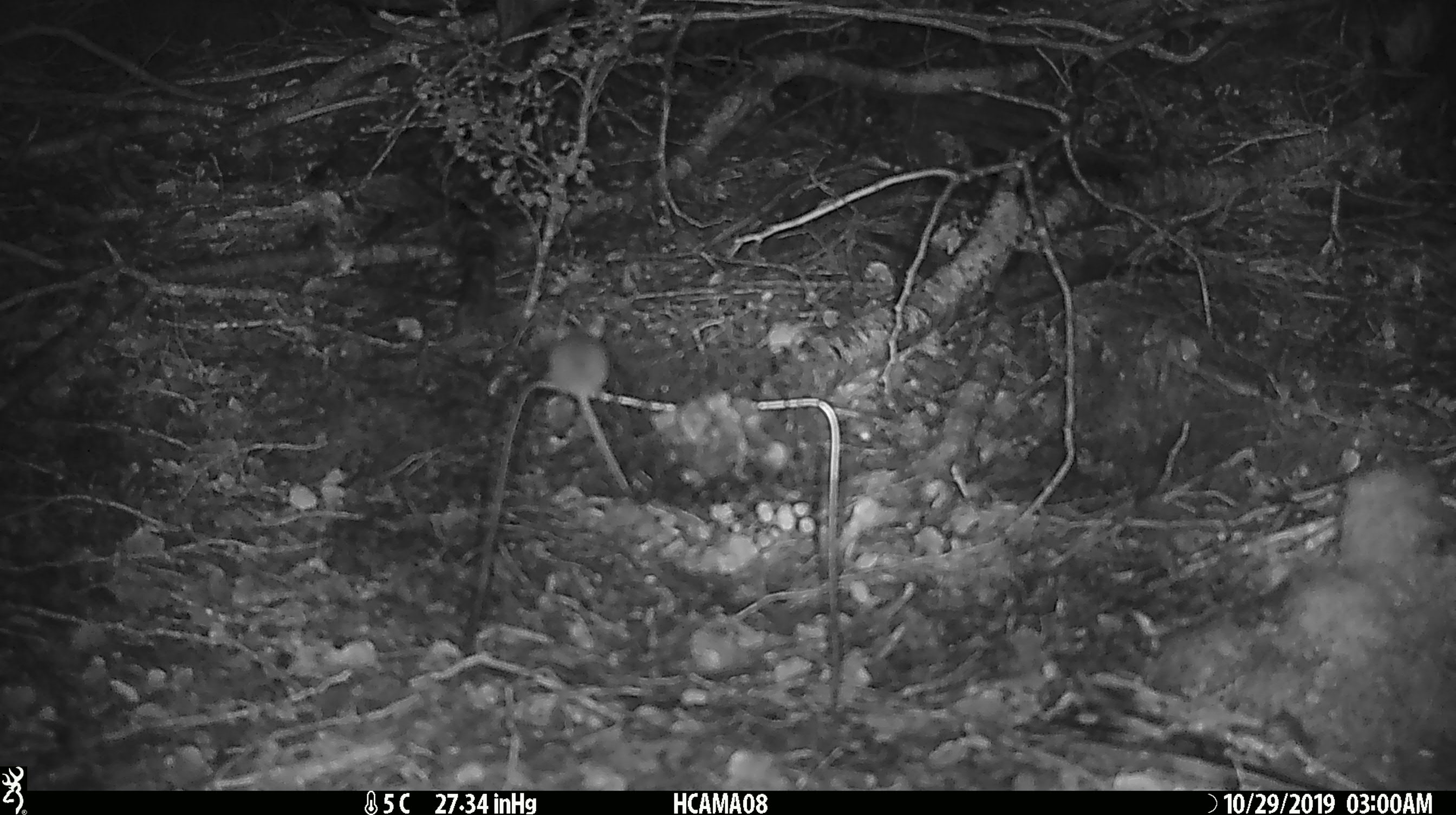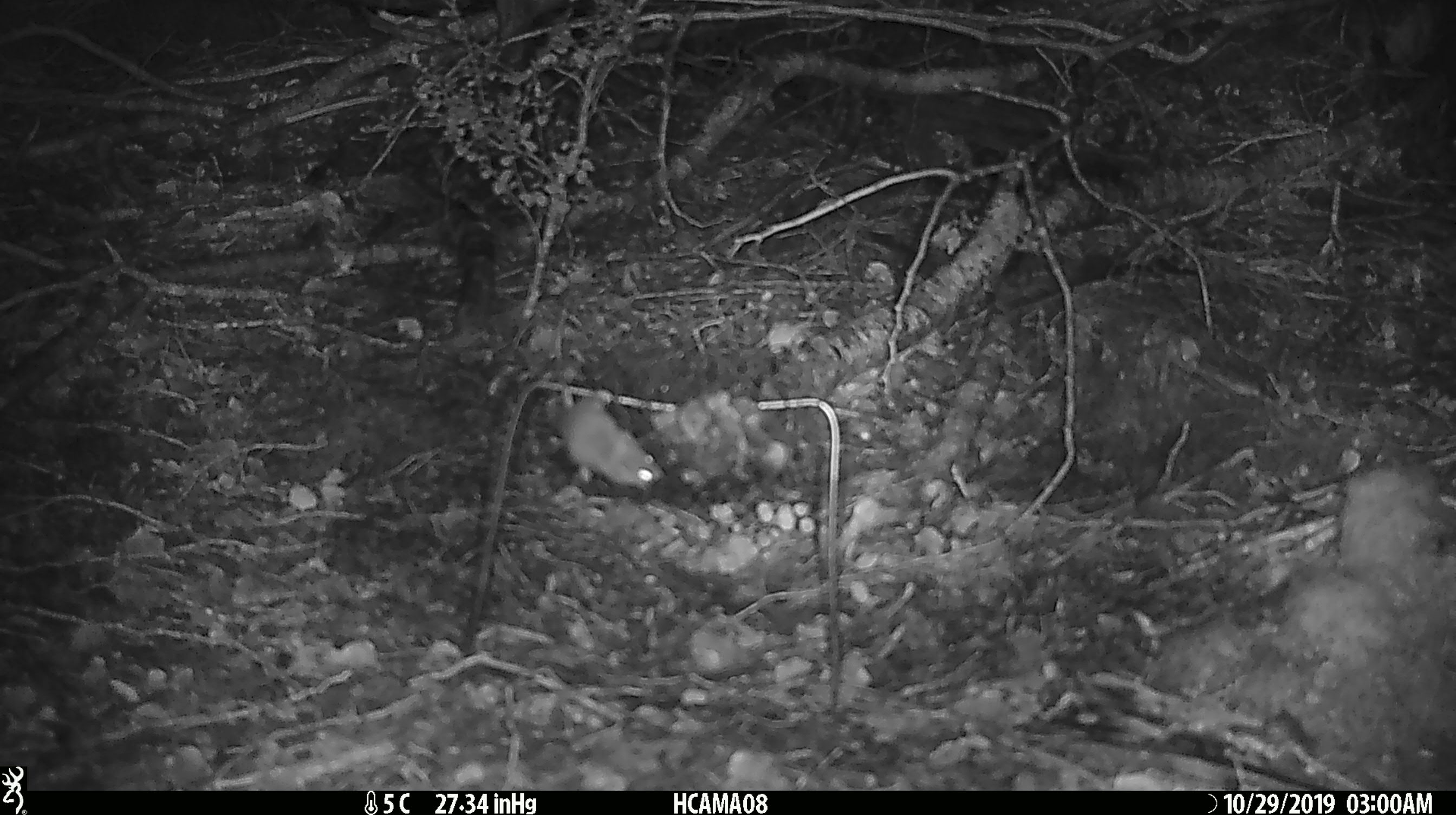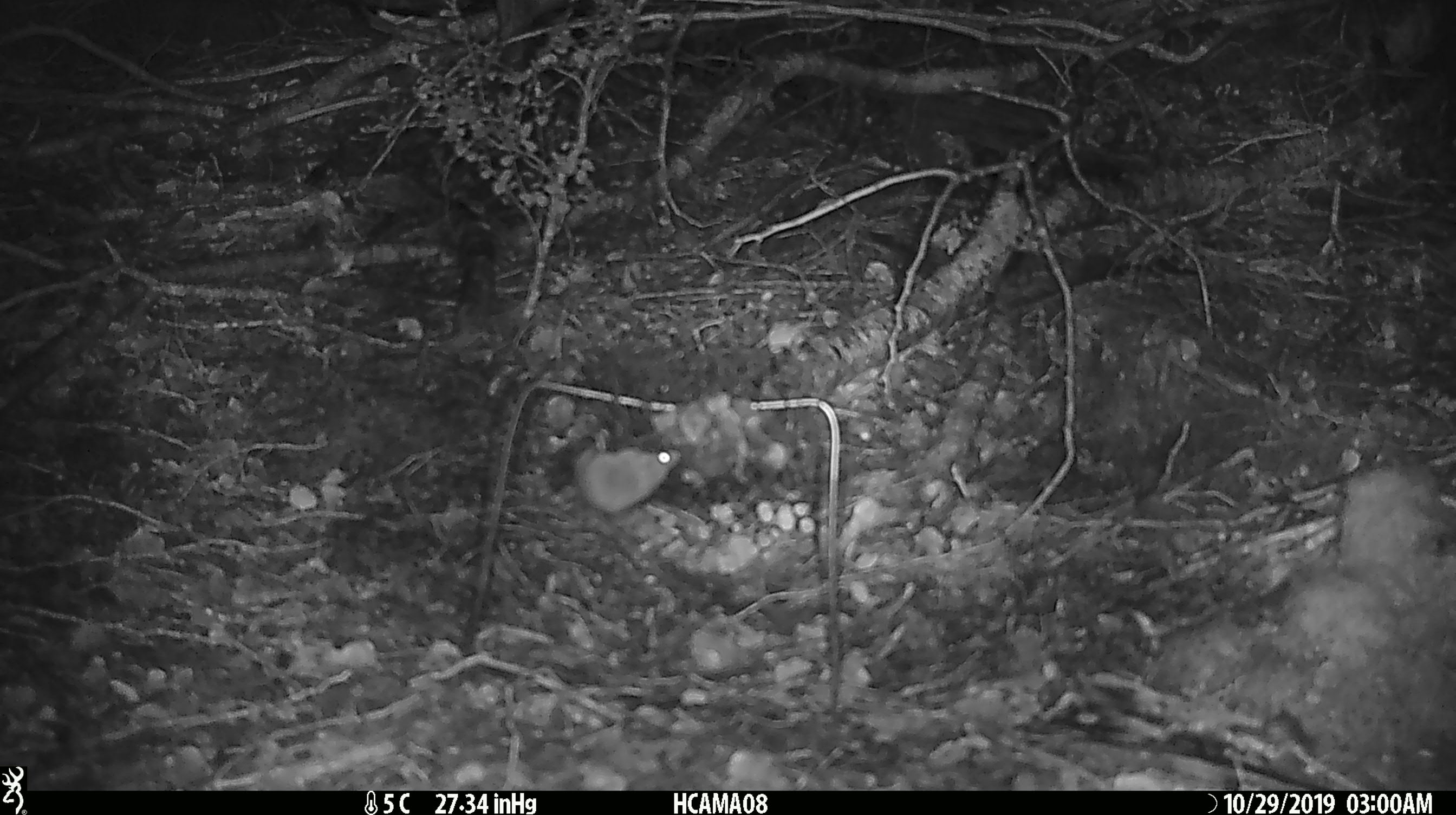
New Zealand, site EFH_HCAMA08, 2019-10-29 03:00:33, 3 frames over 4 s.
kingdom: Animalia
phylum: Chordata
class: Mammalia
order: Rodentia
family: Muridae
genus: Mus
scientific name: Mus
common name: mouse